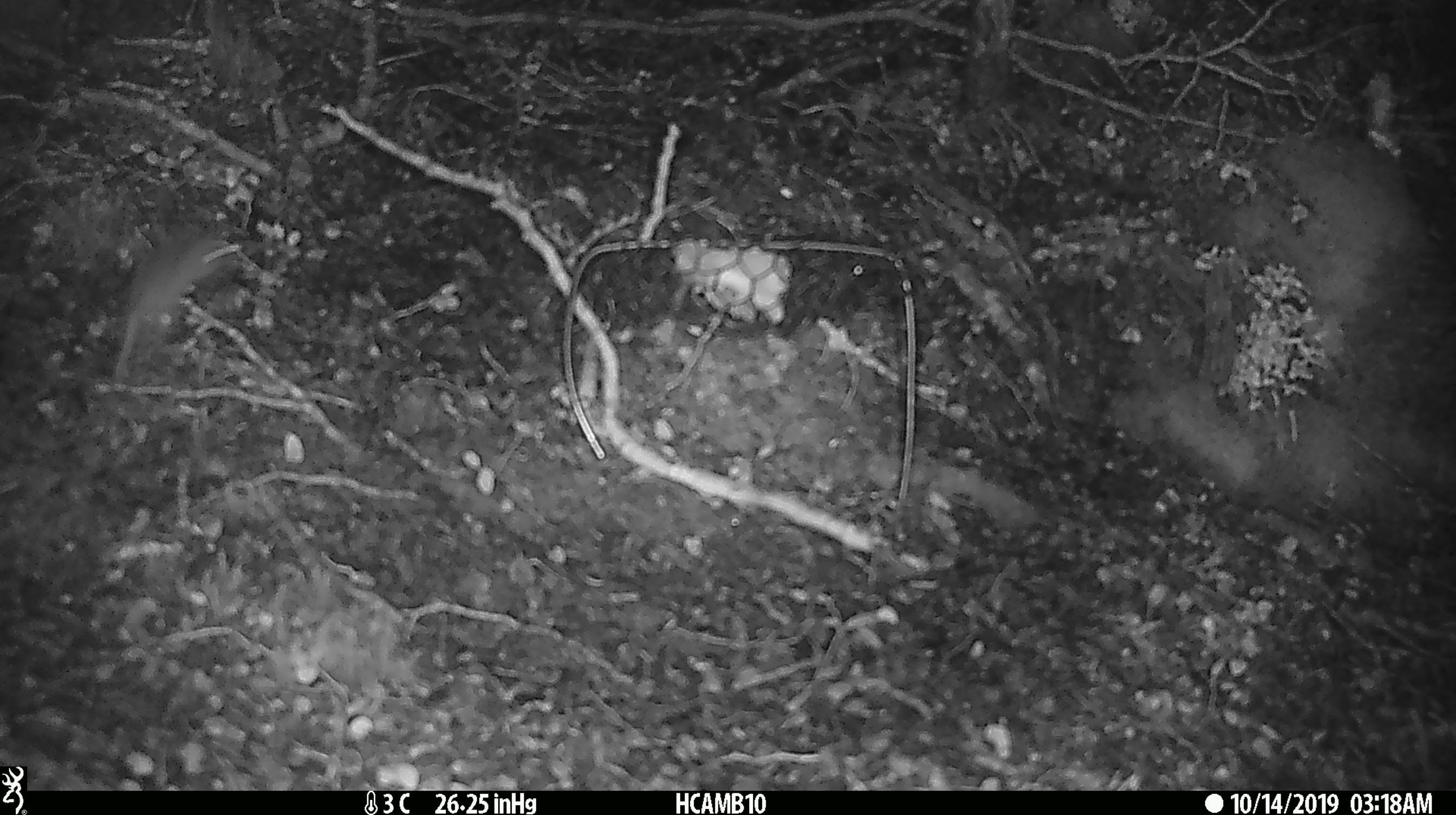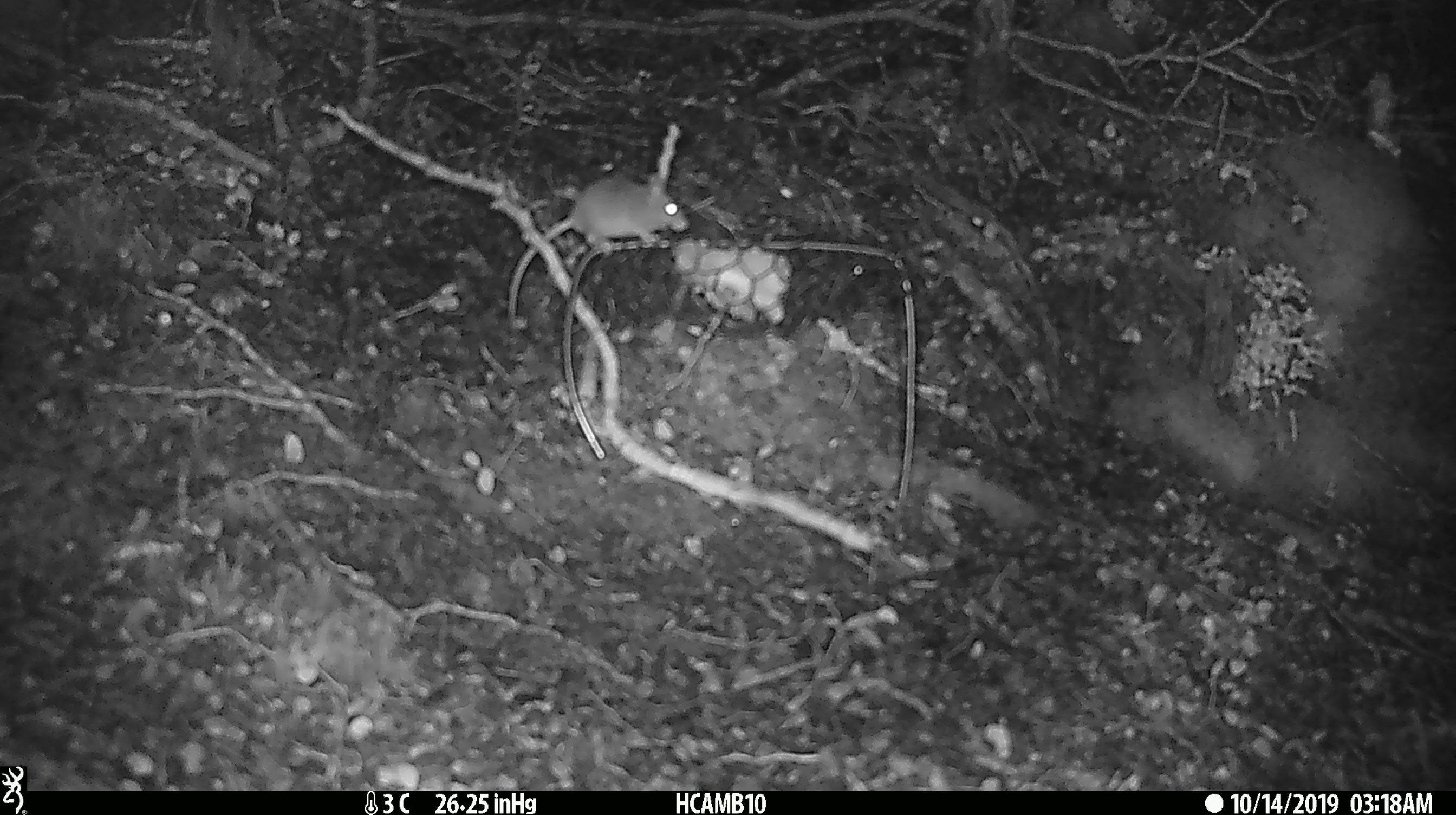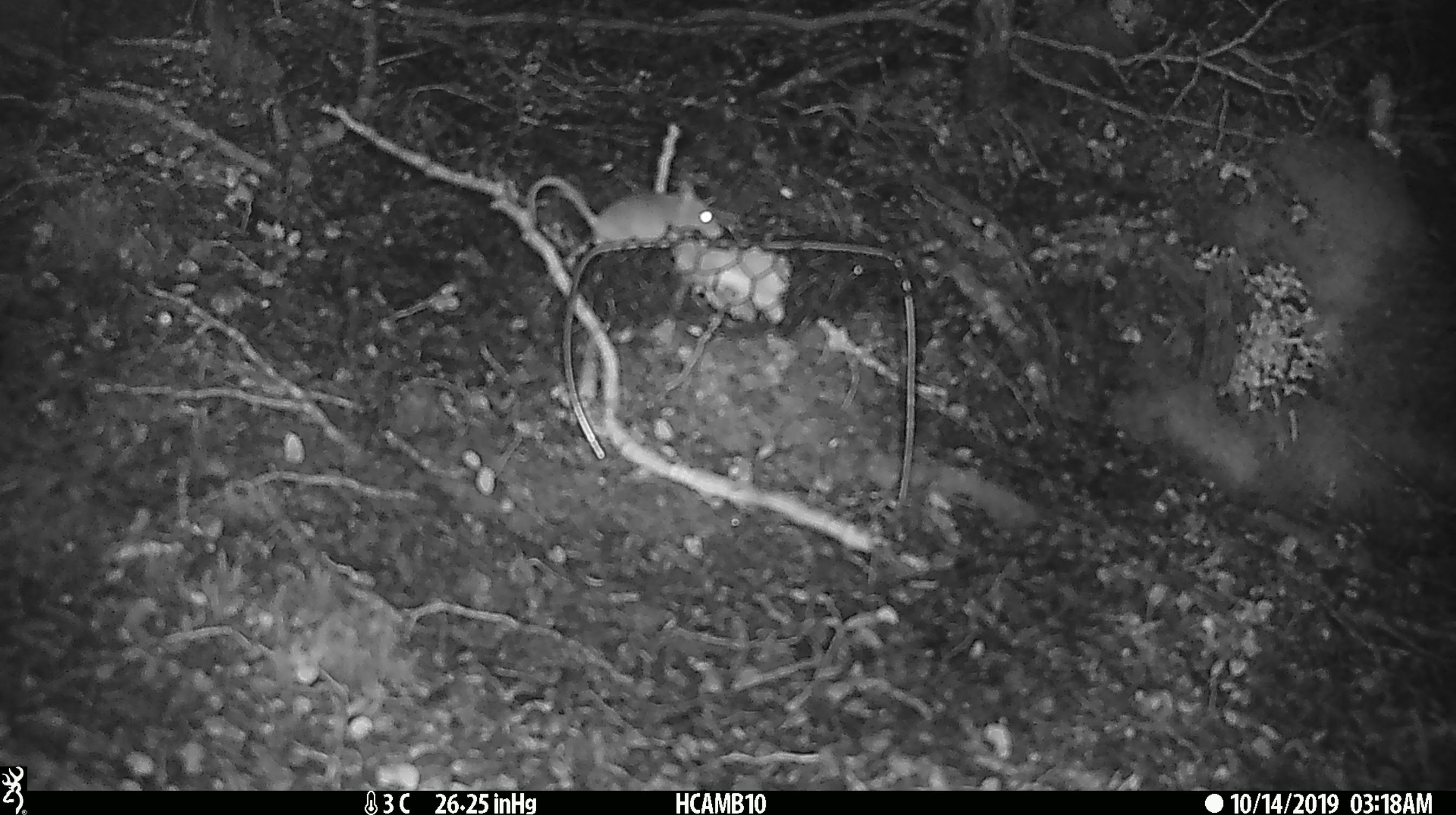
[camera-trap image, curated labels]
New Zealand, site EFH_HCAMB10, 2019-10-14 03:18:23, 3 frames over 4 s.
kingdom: Animalia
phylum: Chordata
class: Mammalia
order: Rodentia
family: Muridae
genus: Mus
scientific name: Mus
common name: mouse